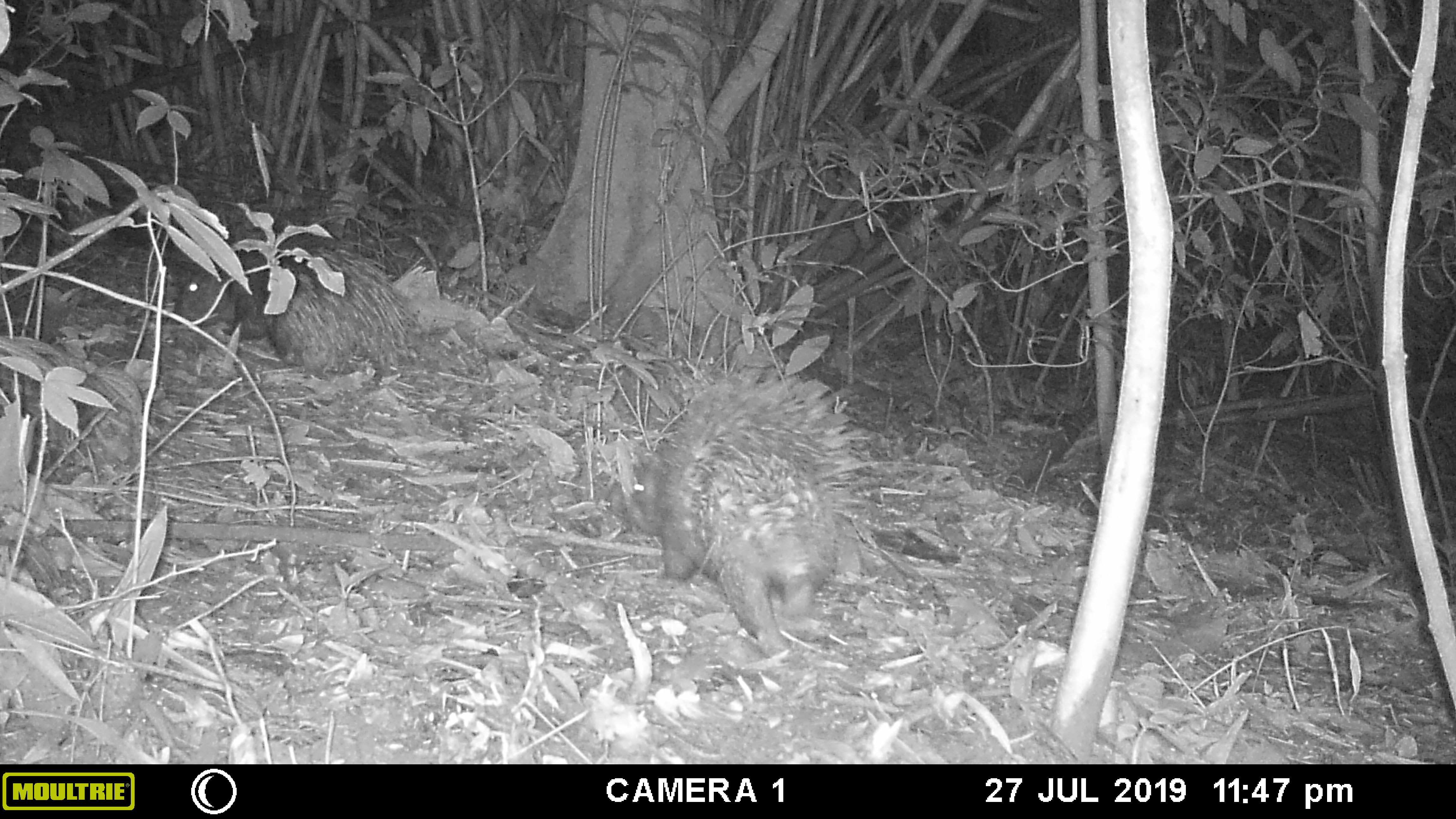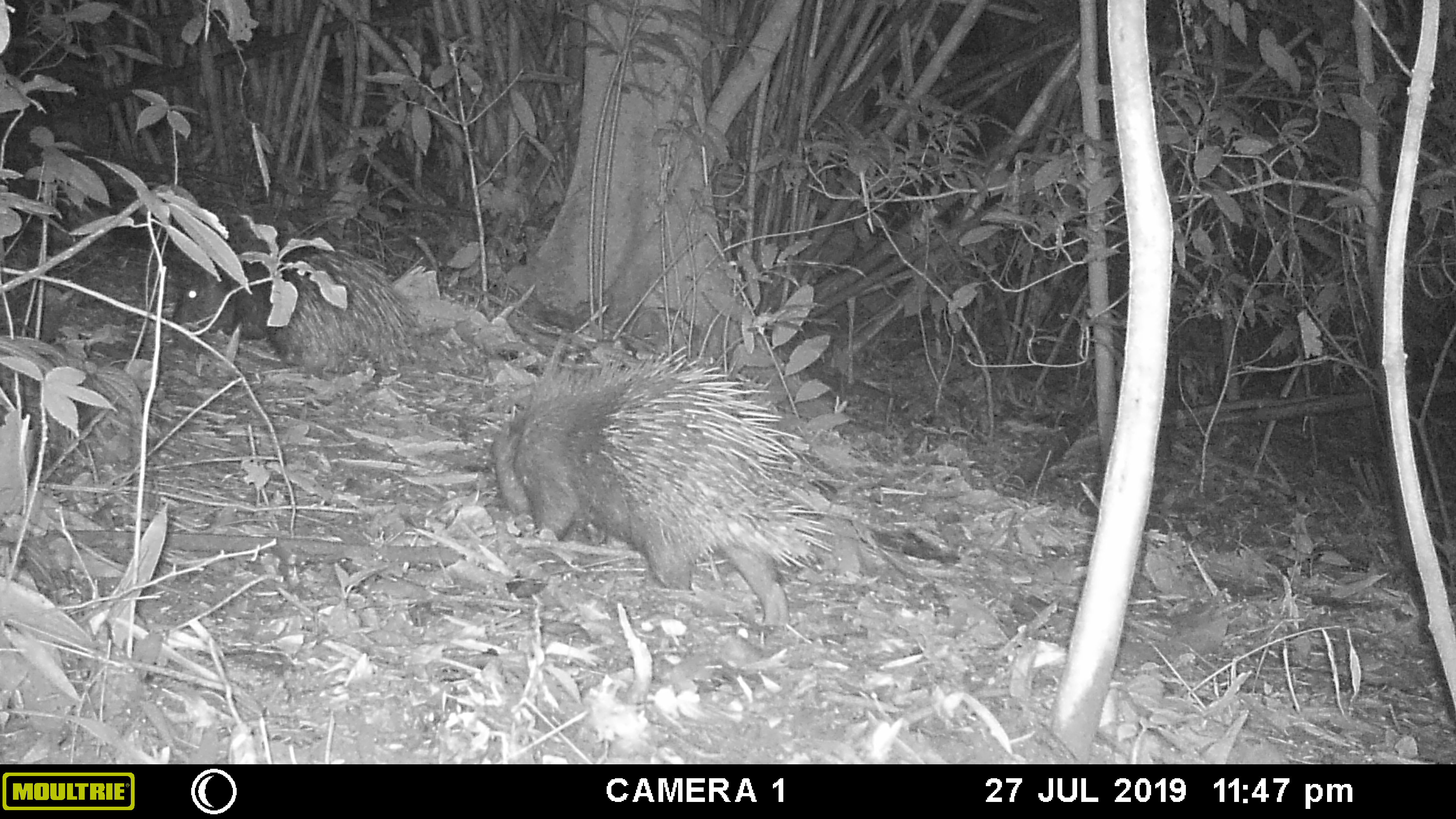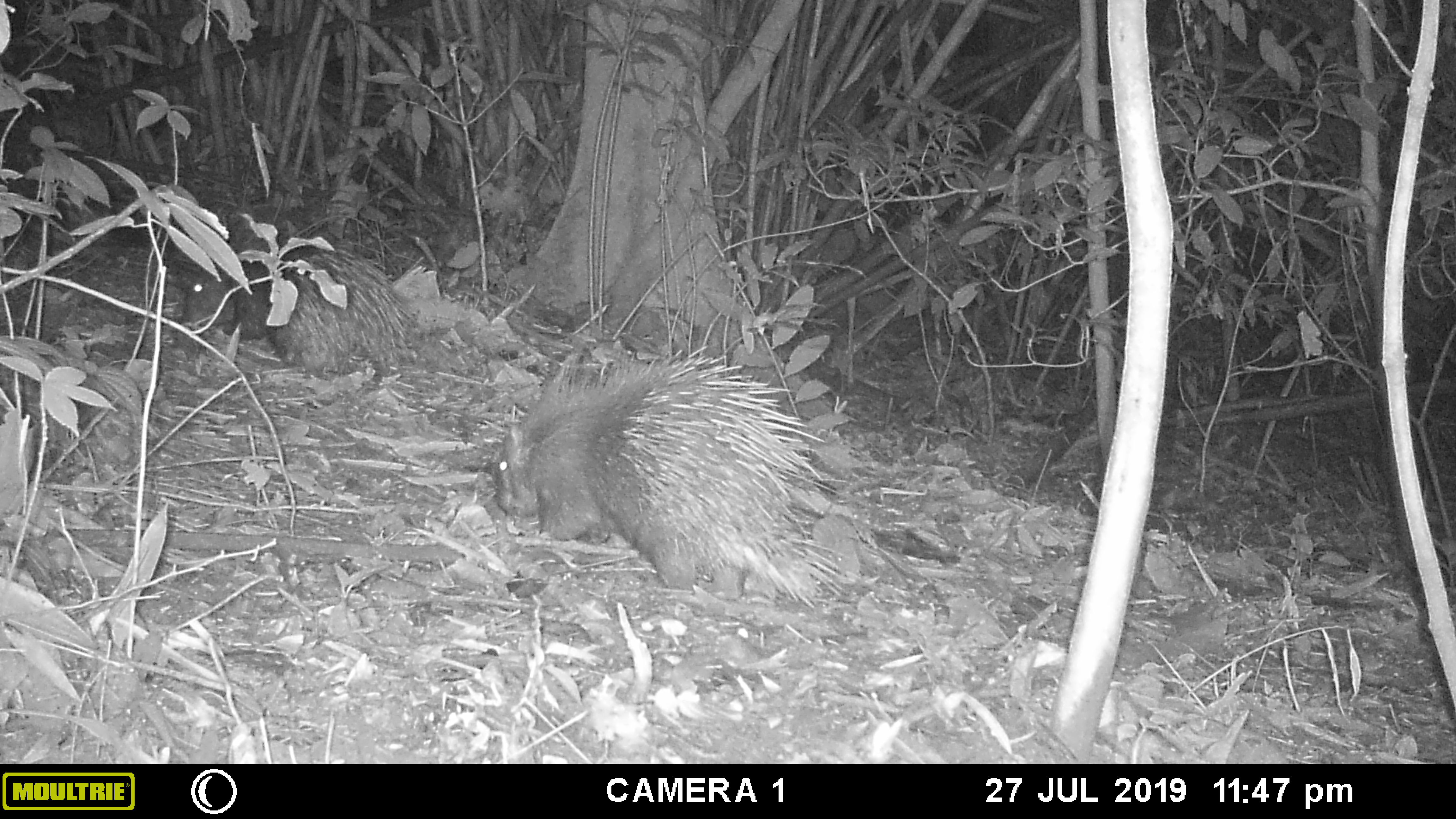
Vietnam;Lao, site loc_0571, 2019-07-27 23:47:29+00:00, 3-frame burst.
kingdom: Animalia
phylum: Chordata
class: Mammalia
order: Rodentia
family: Hystricidae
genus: Hystrix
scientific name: Hystrix brachyura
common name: malayan porcupine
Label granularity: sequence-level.